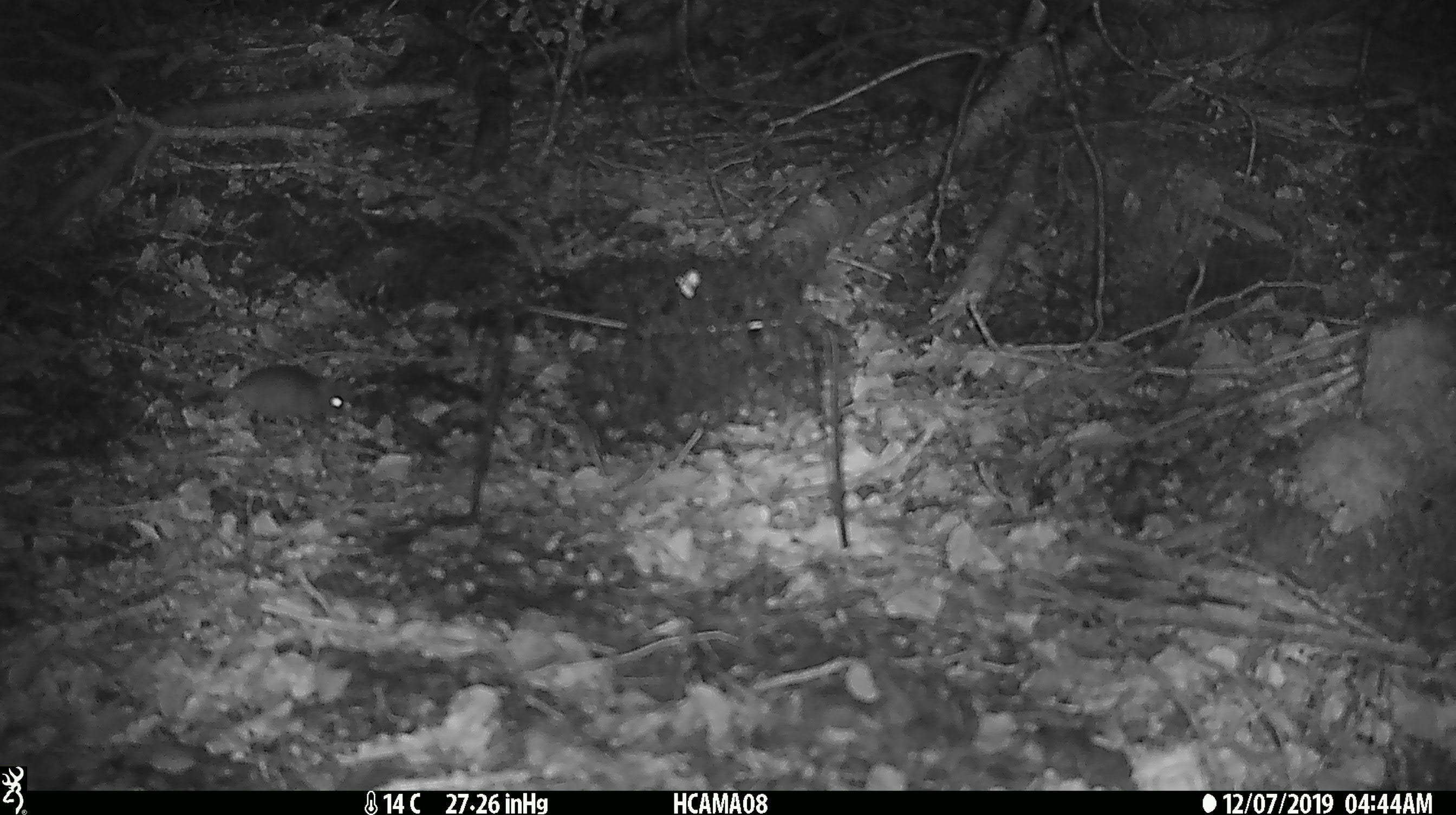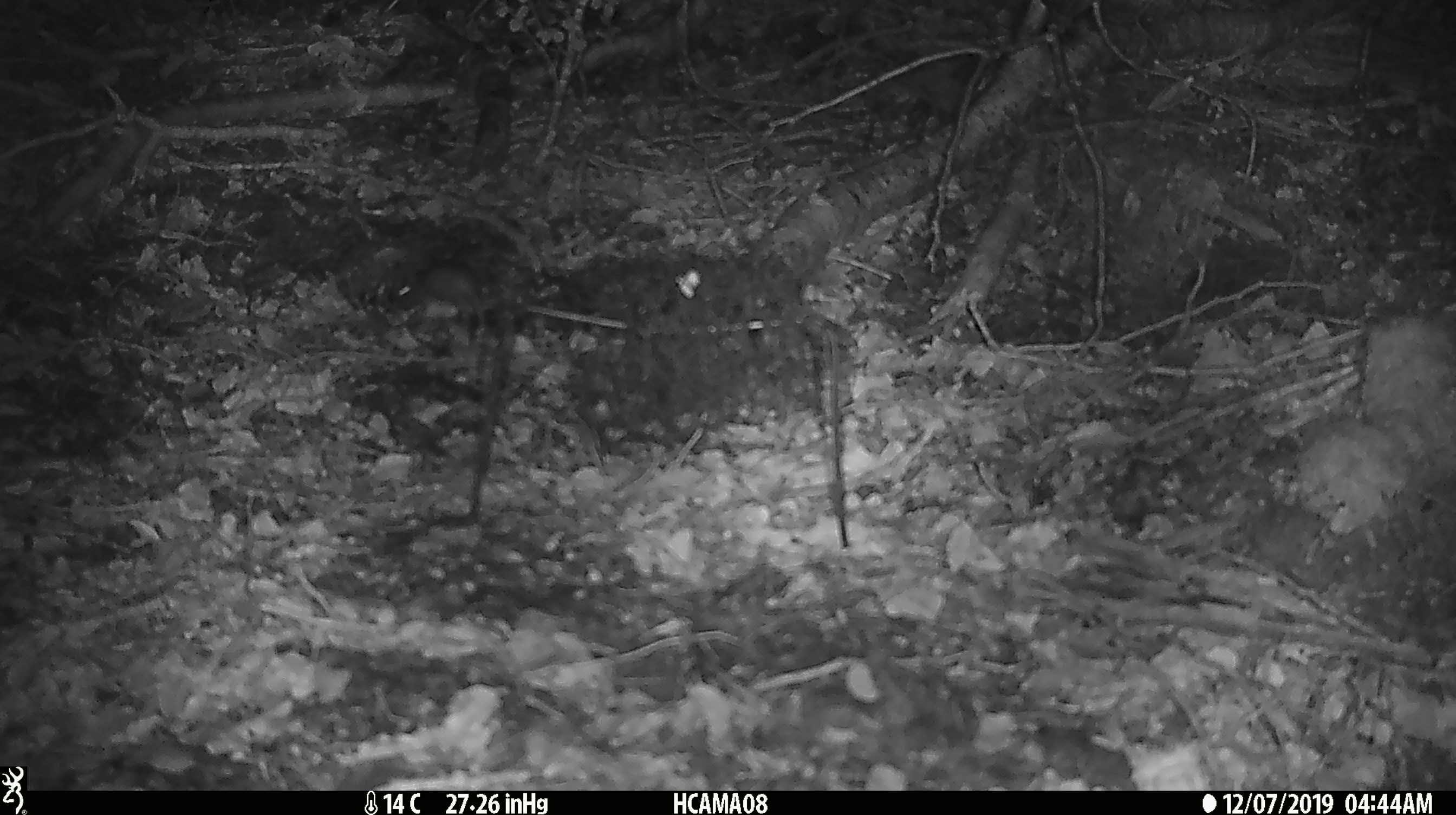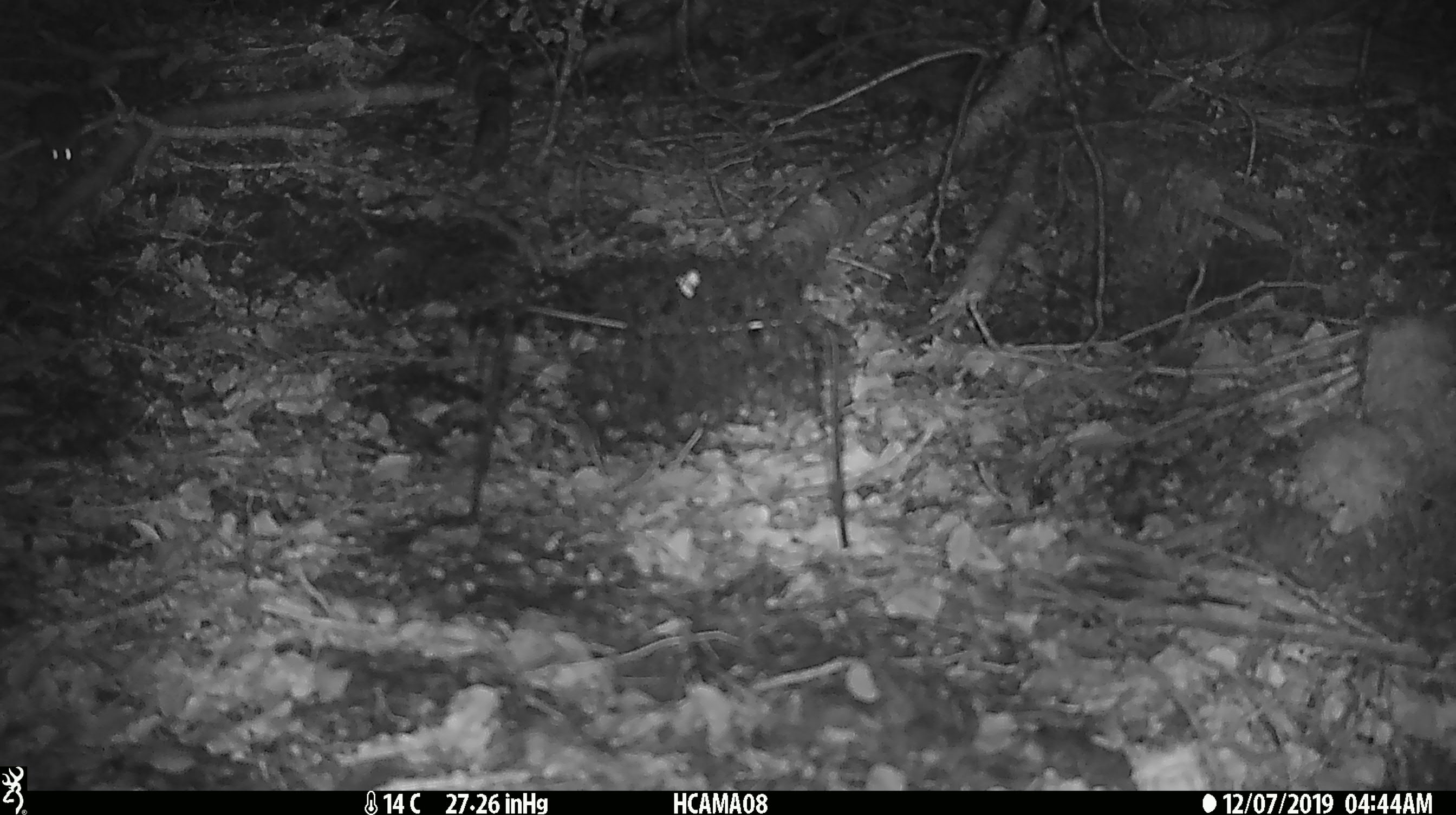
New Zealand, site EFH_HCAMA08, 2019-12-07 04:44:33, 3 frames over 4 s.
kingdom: Animalia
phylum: Chordata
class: Mammalia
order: Rodentia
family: Muridae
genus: Mus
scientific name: Mus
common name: mouse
Mouse (Mus).